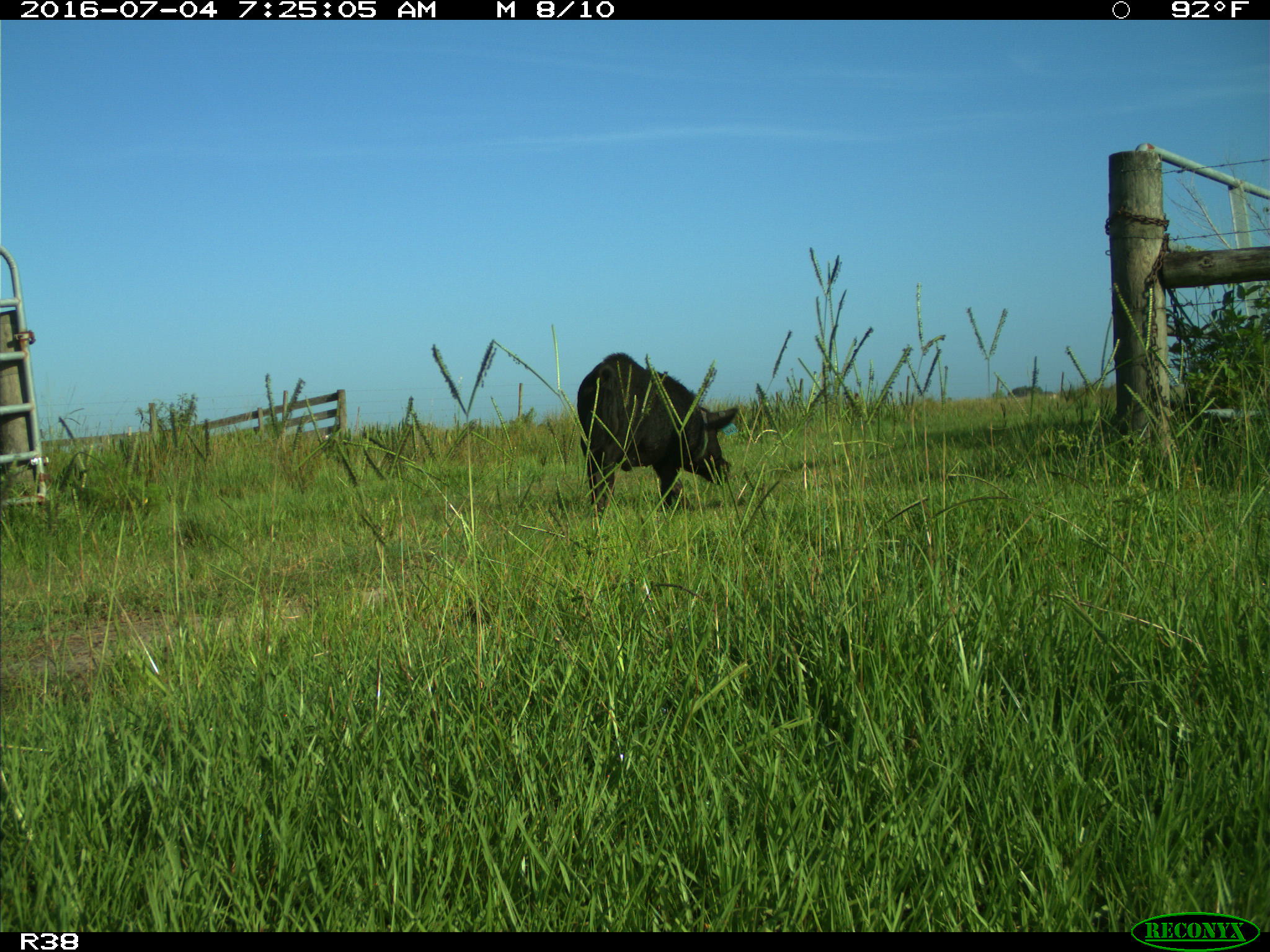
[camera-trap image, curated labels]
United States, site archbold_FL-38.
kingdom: Animalia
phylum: Chordata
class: Mammalia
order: Artiodactyla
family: Suidae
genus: Sus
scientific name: Sus scrofa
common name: wild boar